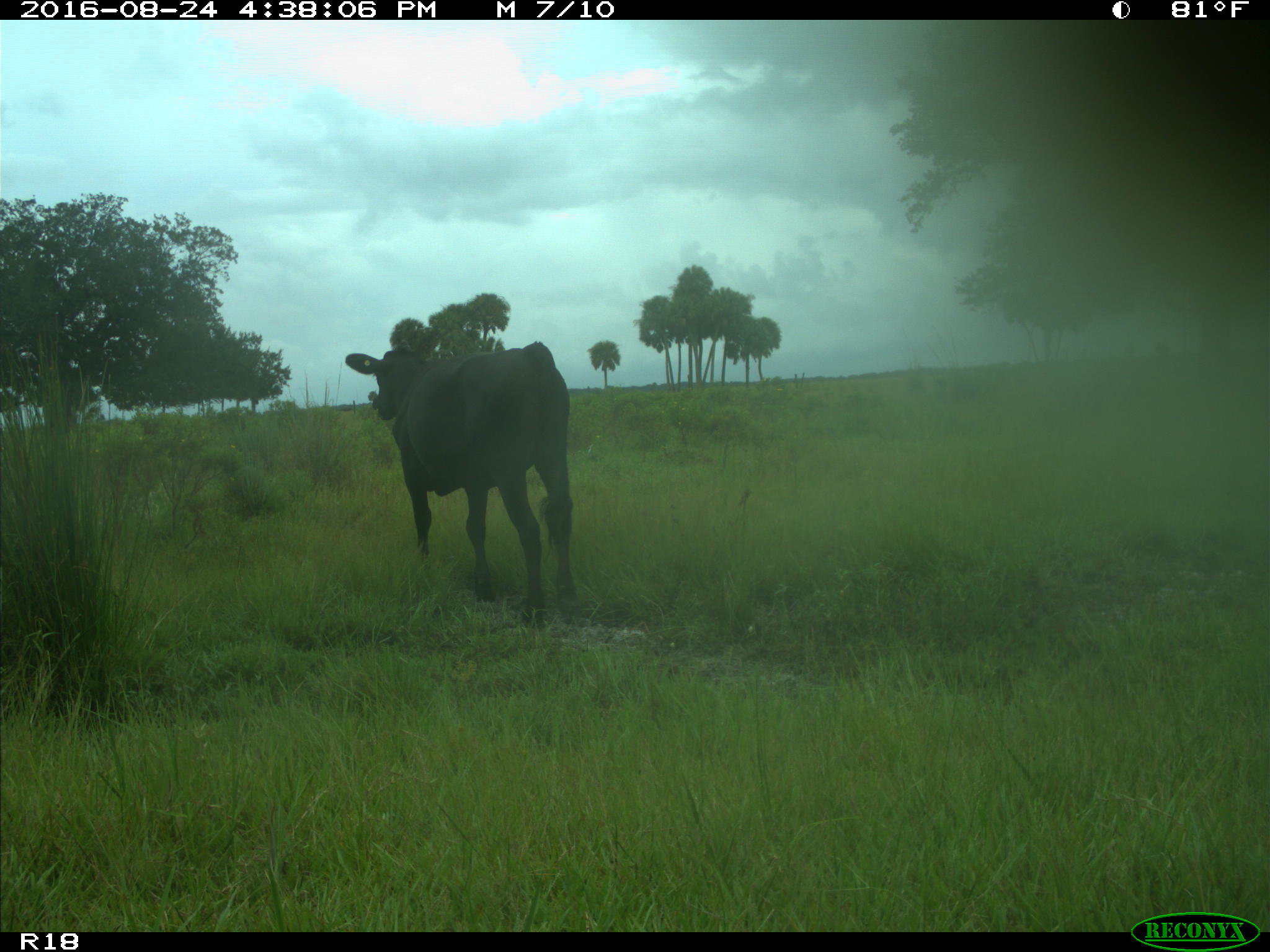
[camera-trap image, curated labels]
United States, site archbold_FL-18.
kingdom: Animalia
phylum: Chordata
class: Mammalia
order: Artiodactyla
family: Bovidae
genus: Bos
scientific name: Bos taurus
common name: domestic cow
Bos taurus (domestic cow).